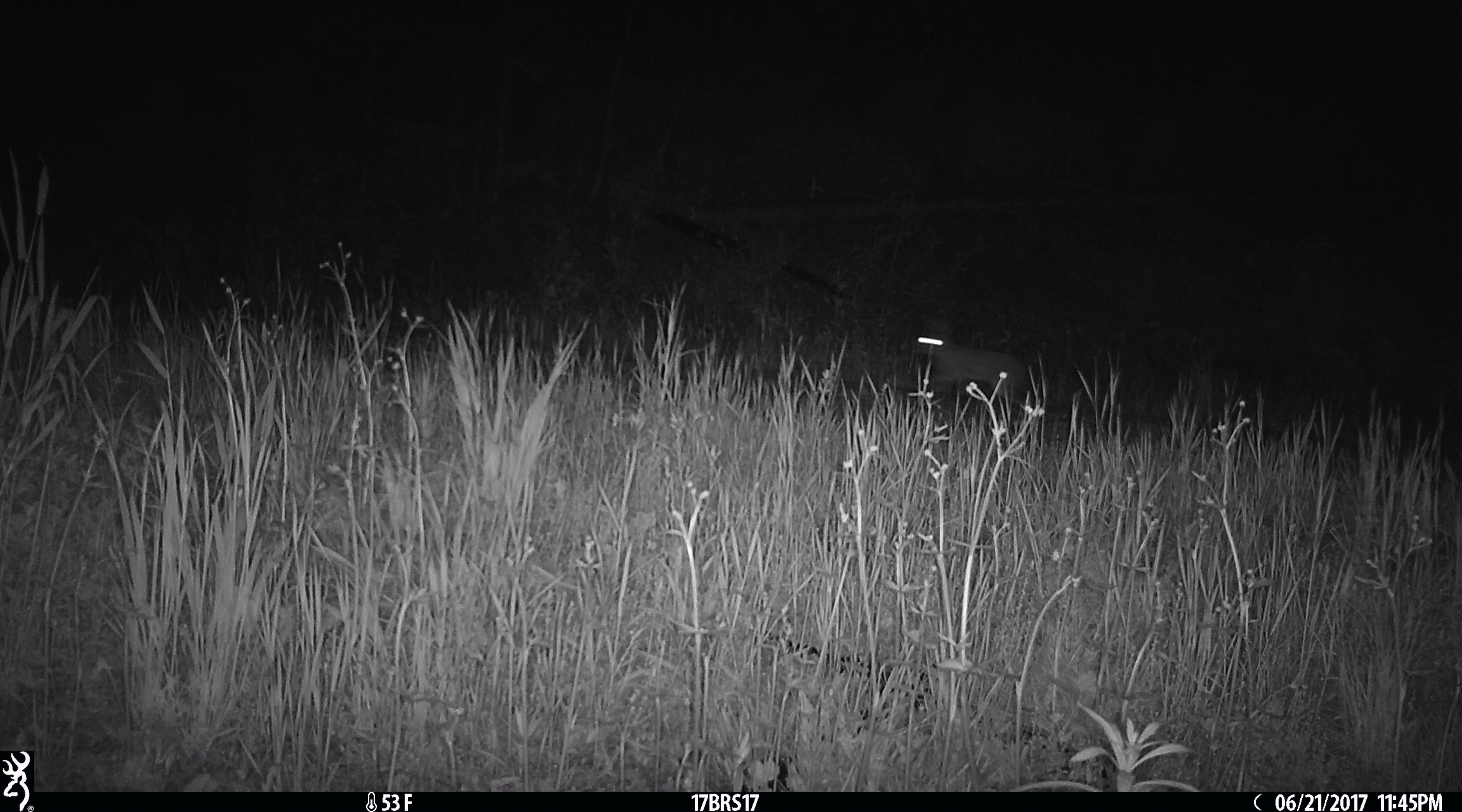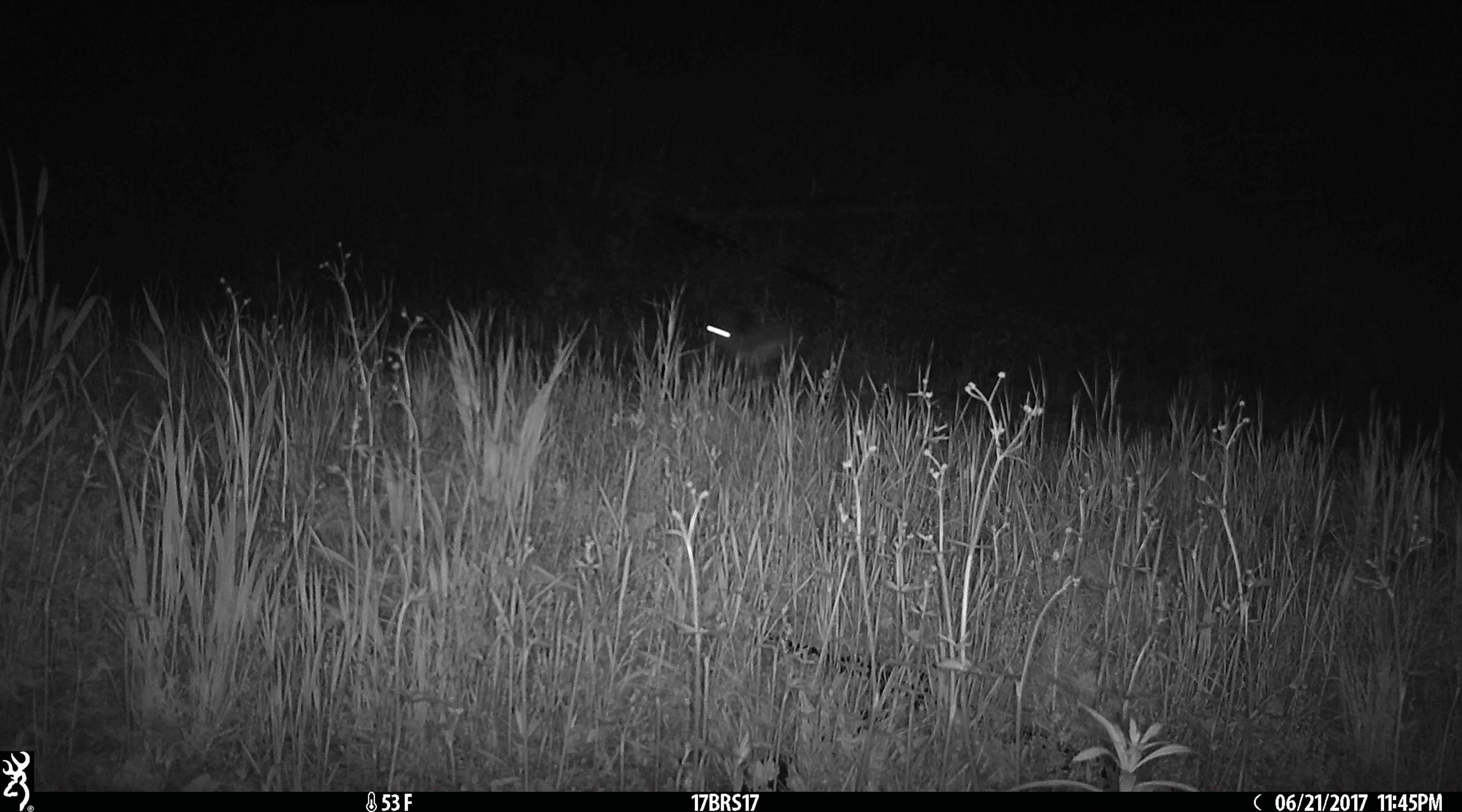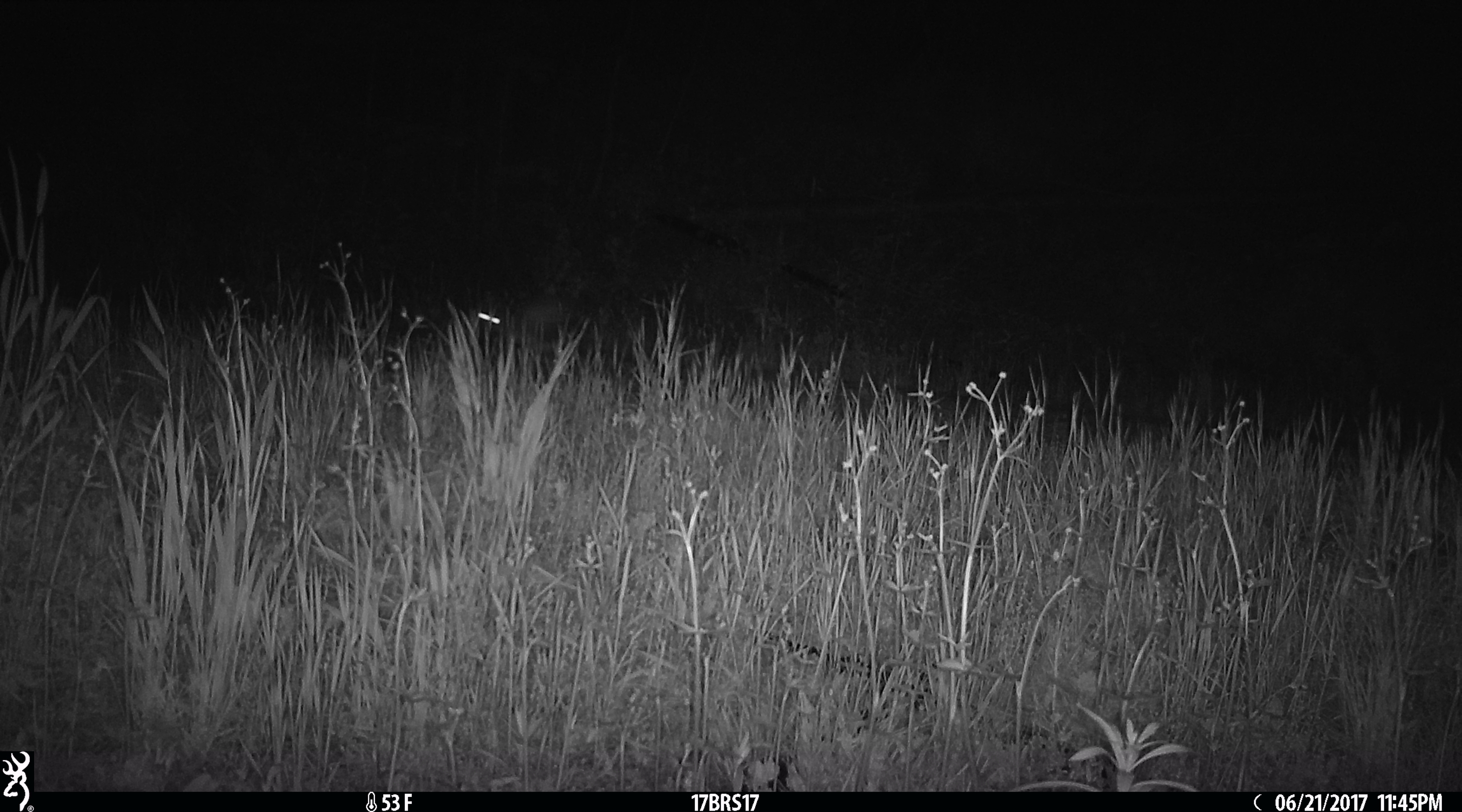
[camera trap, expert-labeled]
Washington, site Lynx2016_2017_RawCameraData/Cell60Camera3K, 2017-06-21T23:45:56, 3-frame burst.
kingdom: Animalia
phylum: Chordata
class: Mammalia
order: Lagomorpha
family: Leporidae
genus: Lepus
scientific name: Lepus americanus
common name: snowshoe hare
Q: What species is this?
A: Lepus americanus (snowshoe hare).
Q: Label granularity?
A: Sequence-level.